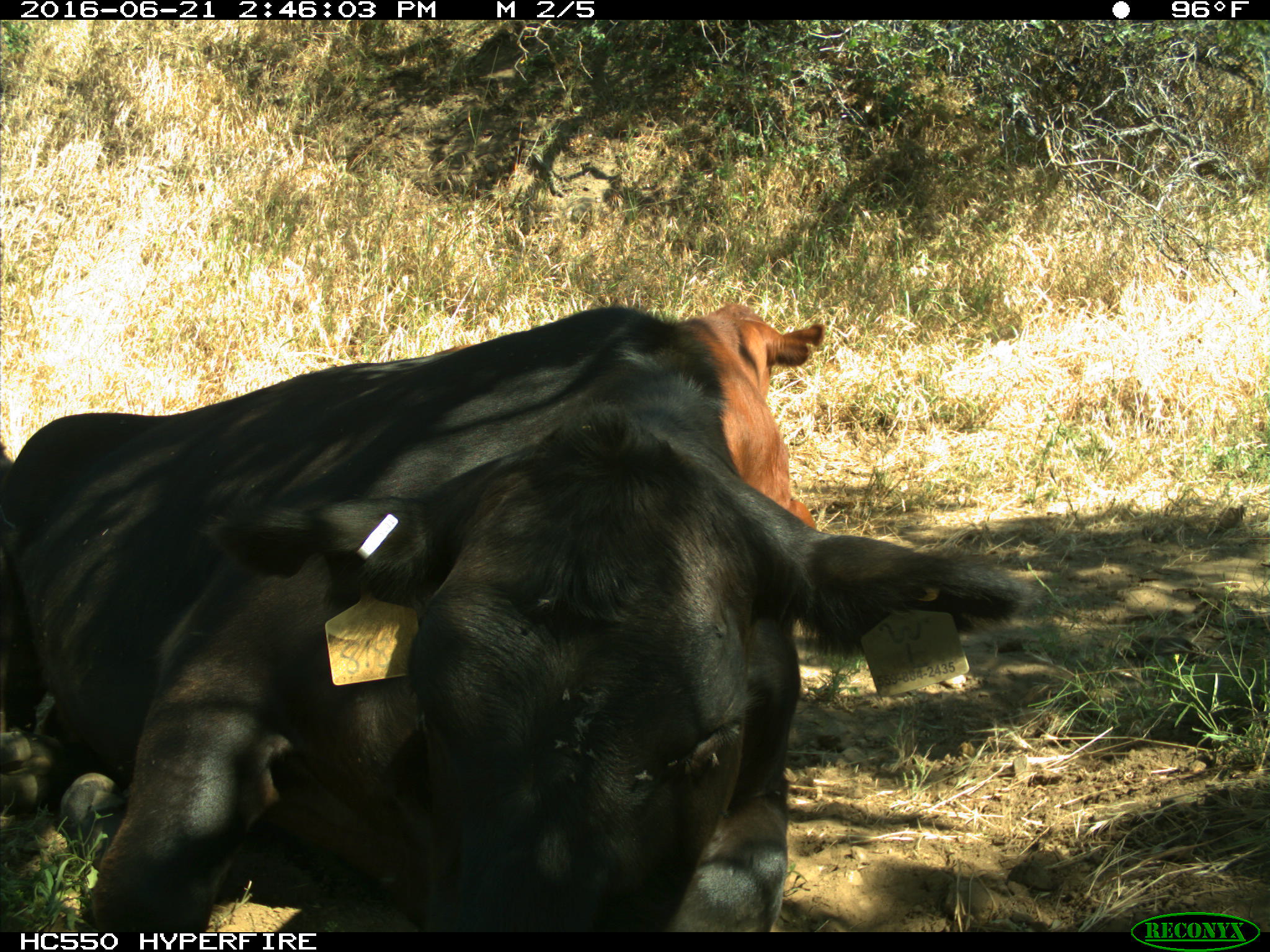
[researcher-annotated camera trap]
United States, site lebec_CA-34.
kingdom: Animalia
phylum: Chordata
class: Mammalia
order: Artiodactyla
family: Bovidae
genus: Bos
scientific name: Bos taurus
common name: domestic cow